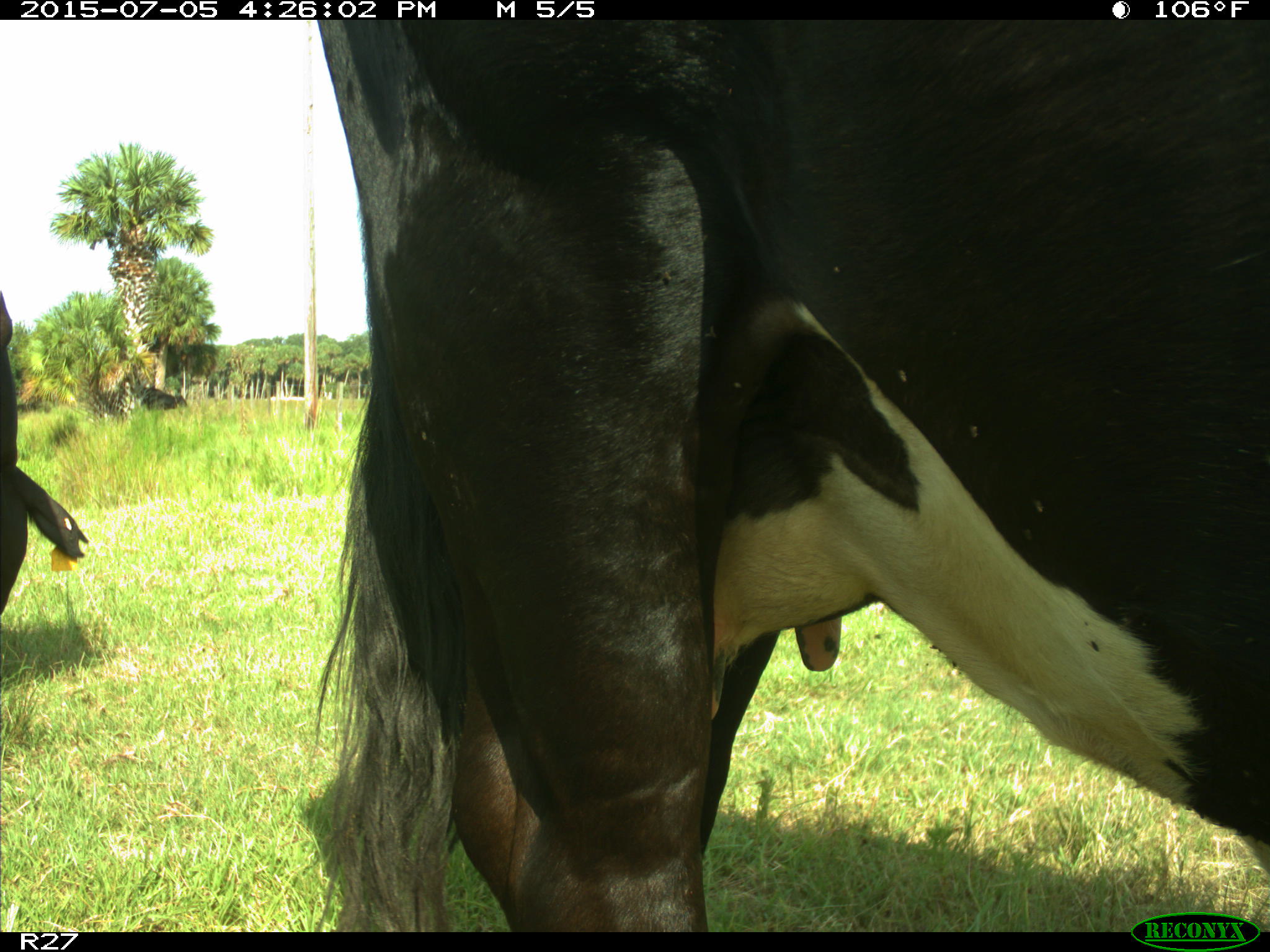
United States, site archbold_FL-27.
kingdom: Animalia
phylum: Chordata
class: Mammalia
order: Artiodactyla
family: Bovidae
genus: Bos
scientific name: Bos taurus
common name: domestic cow